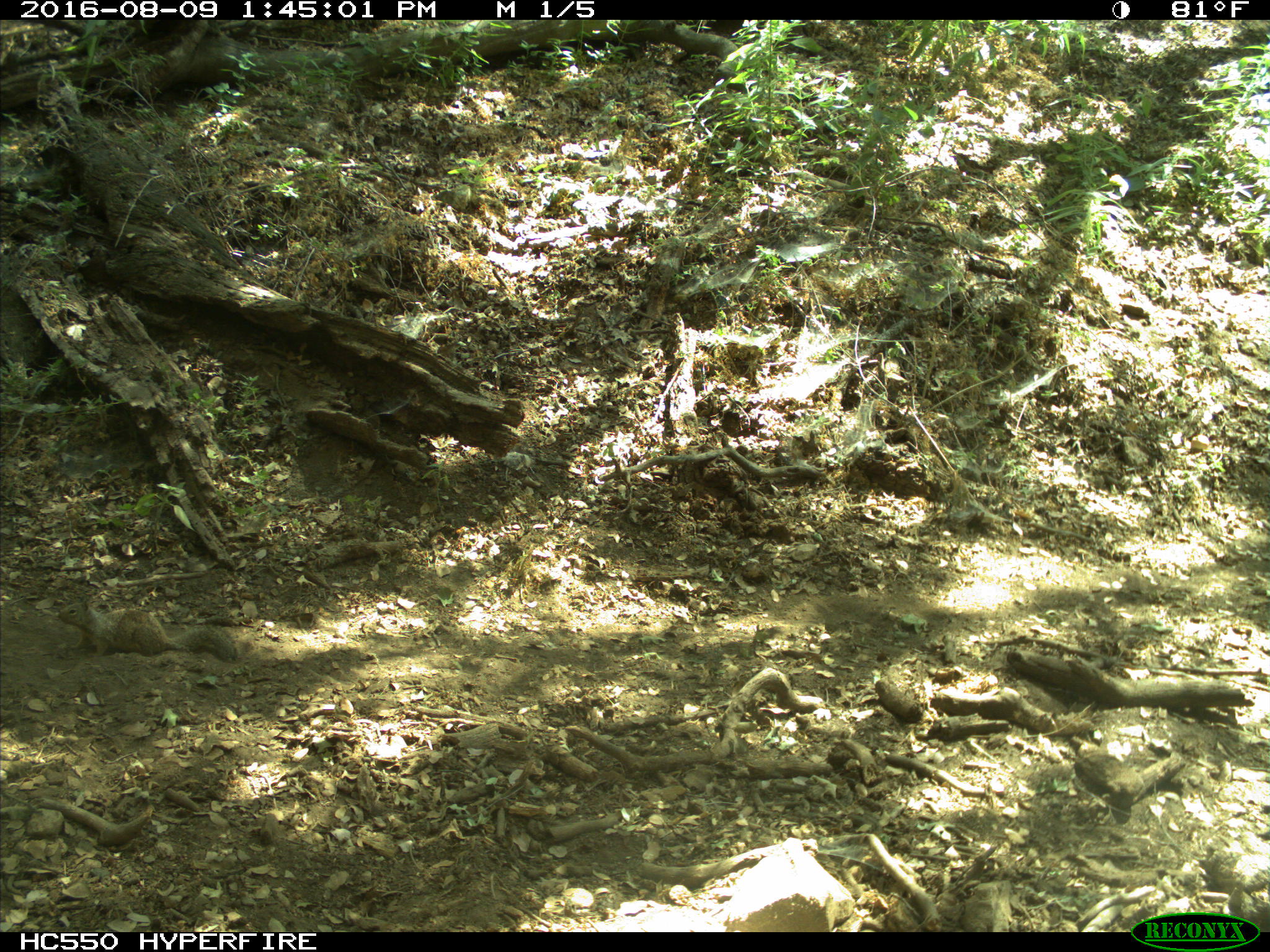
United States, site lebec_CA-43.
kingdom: Animalia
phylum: Chordata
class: Mammalia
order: Rodentia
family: Sciuridae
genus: Otospermophilus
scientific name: Otospermophilus beecheyi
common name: california ground squirrel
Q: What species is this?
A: Otospermophilus beecheyi (california ground squirrel).